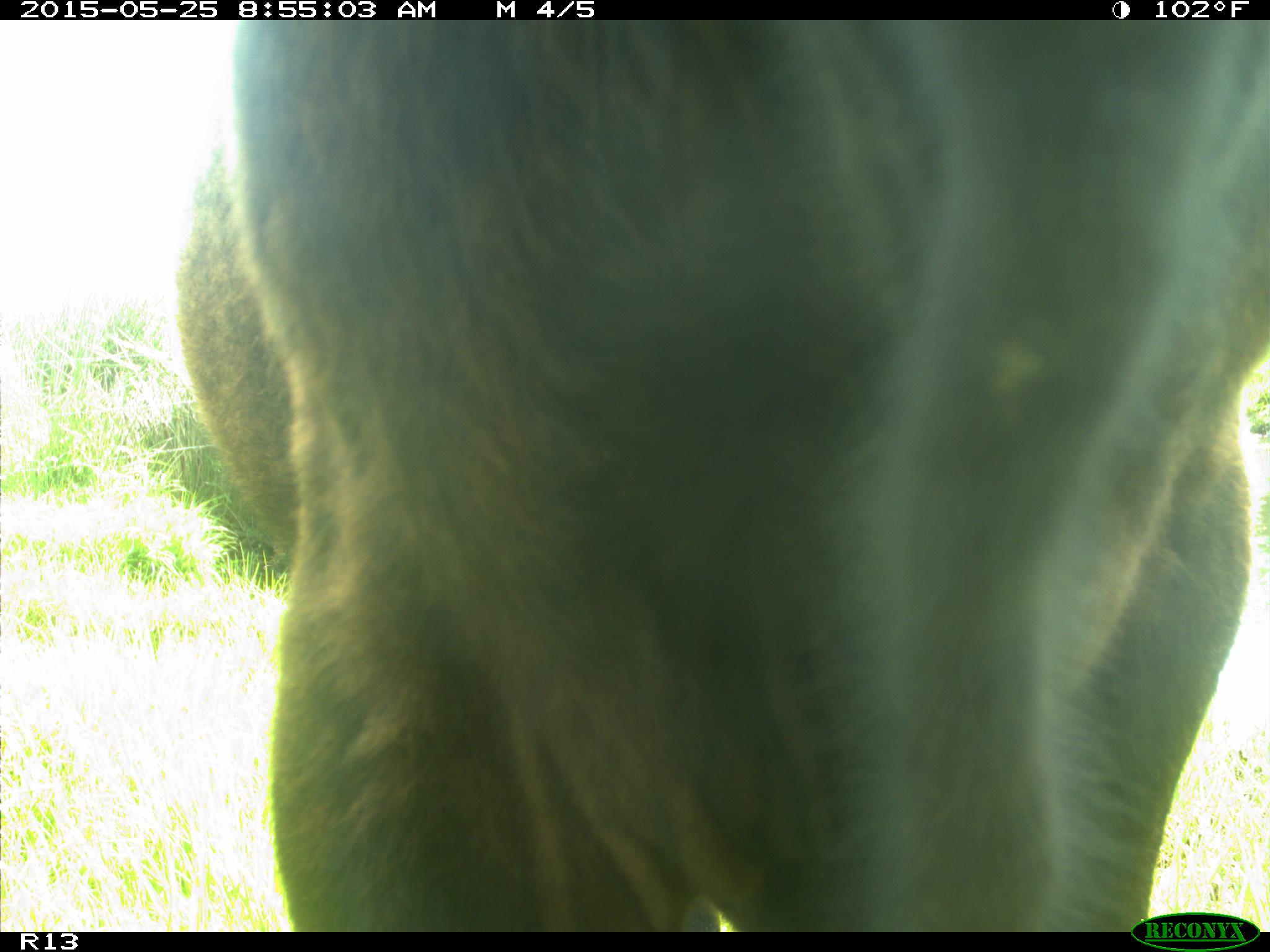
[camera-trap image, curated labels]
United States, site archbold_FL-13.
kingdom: Animalia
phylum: Chordata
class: Mammalia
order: Artiodactyla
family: Bovidae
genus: Bos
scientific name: Bos taurus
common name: domestic cow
Bos taurus (domestic cow).